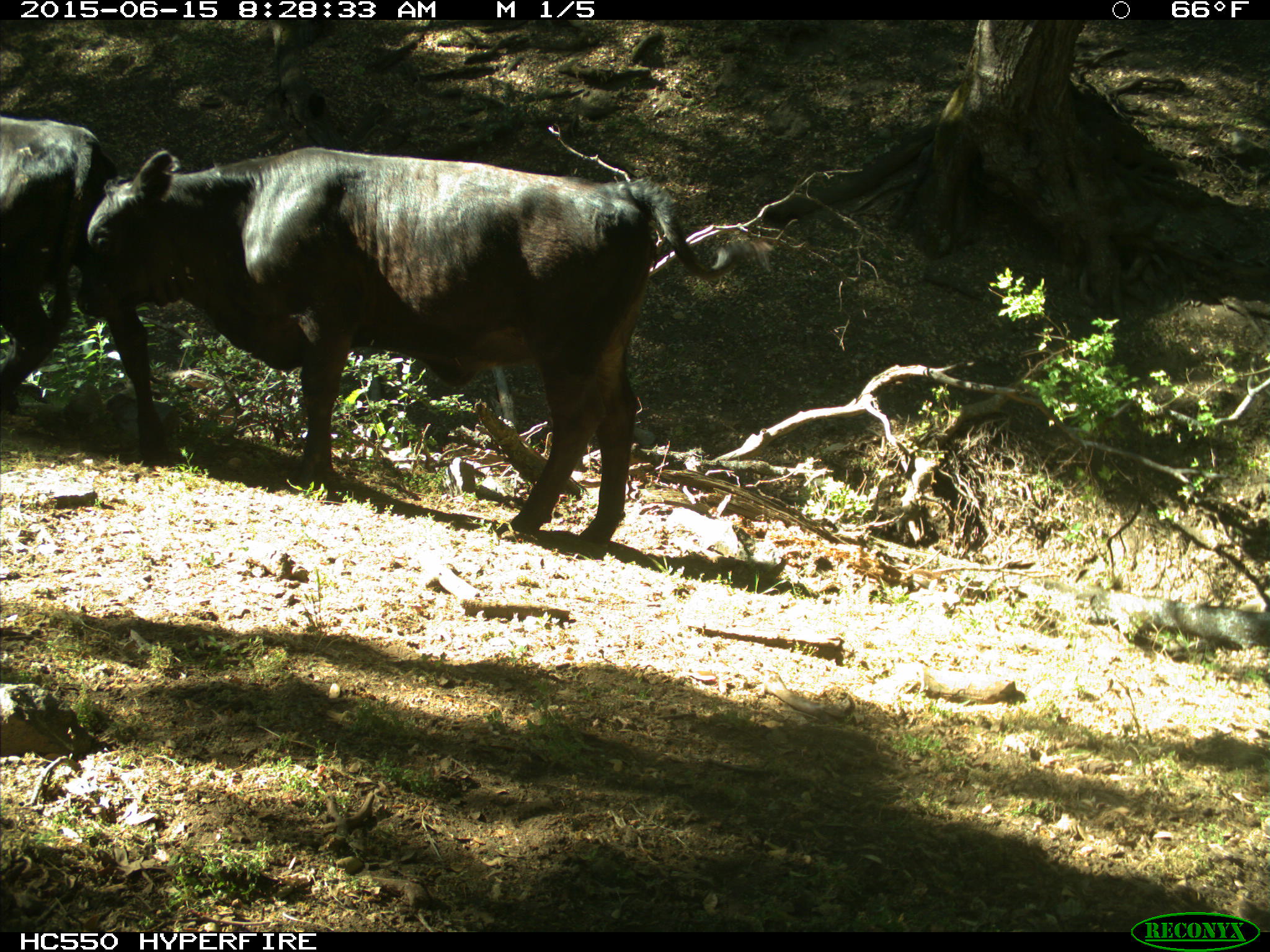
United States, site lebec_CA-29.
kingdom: Animalia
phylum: Chordata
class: Mammalia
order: Artiodactyla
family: Bovidae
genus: Bos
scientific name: Bos taurus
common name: domestic cow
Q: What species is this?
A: Bos taurus (domestic cow).